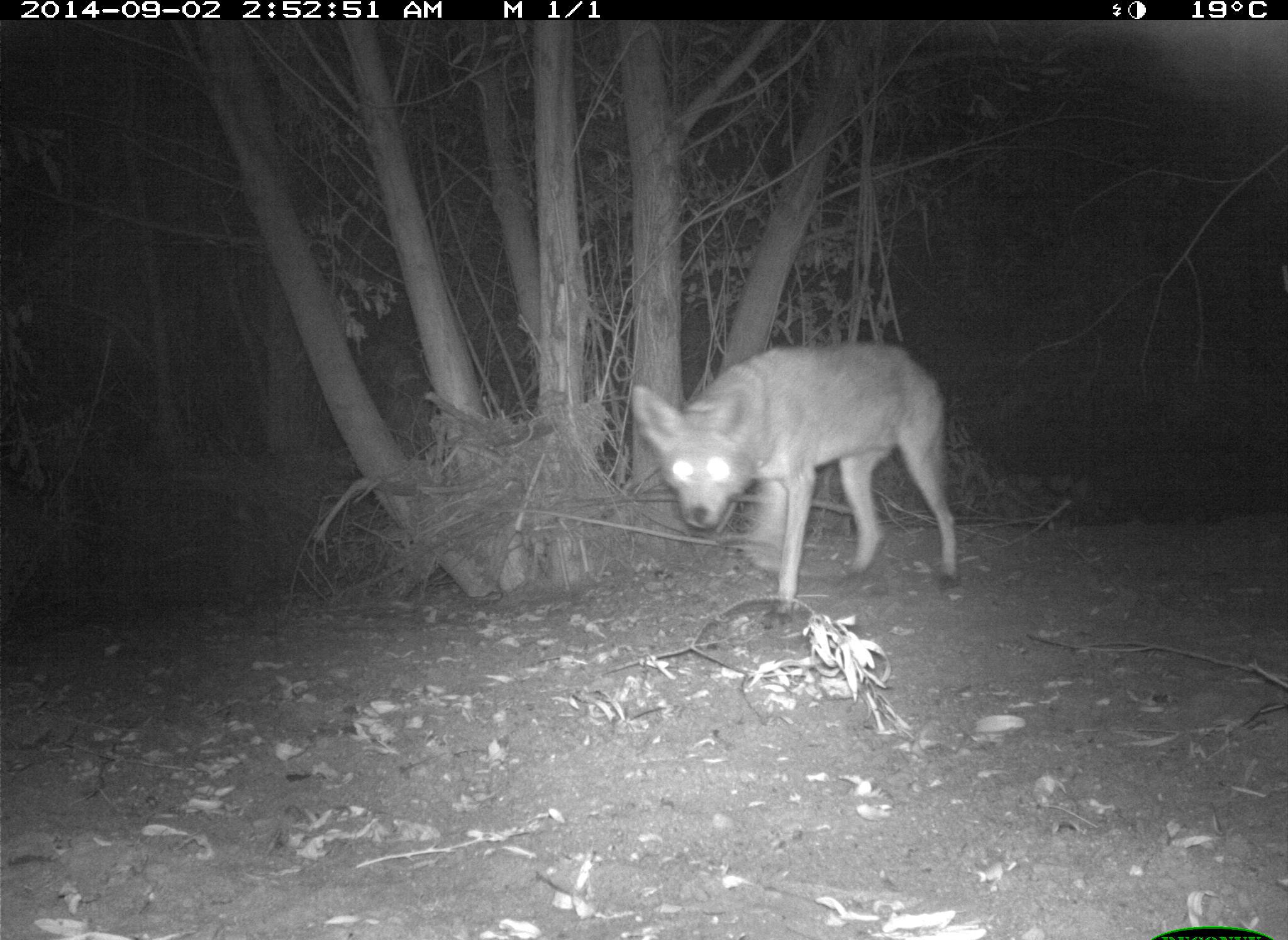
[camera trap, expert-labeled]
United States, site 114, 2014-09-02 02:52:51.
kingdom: Animalia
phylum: Chordata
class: Mammalia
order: Carnivora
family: Canidae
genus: Canis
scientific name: Canis latrans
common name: coyote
Coyote (Canis latrans).